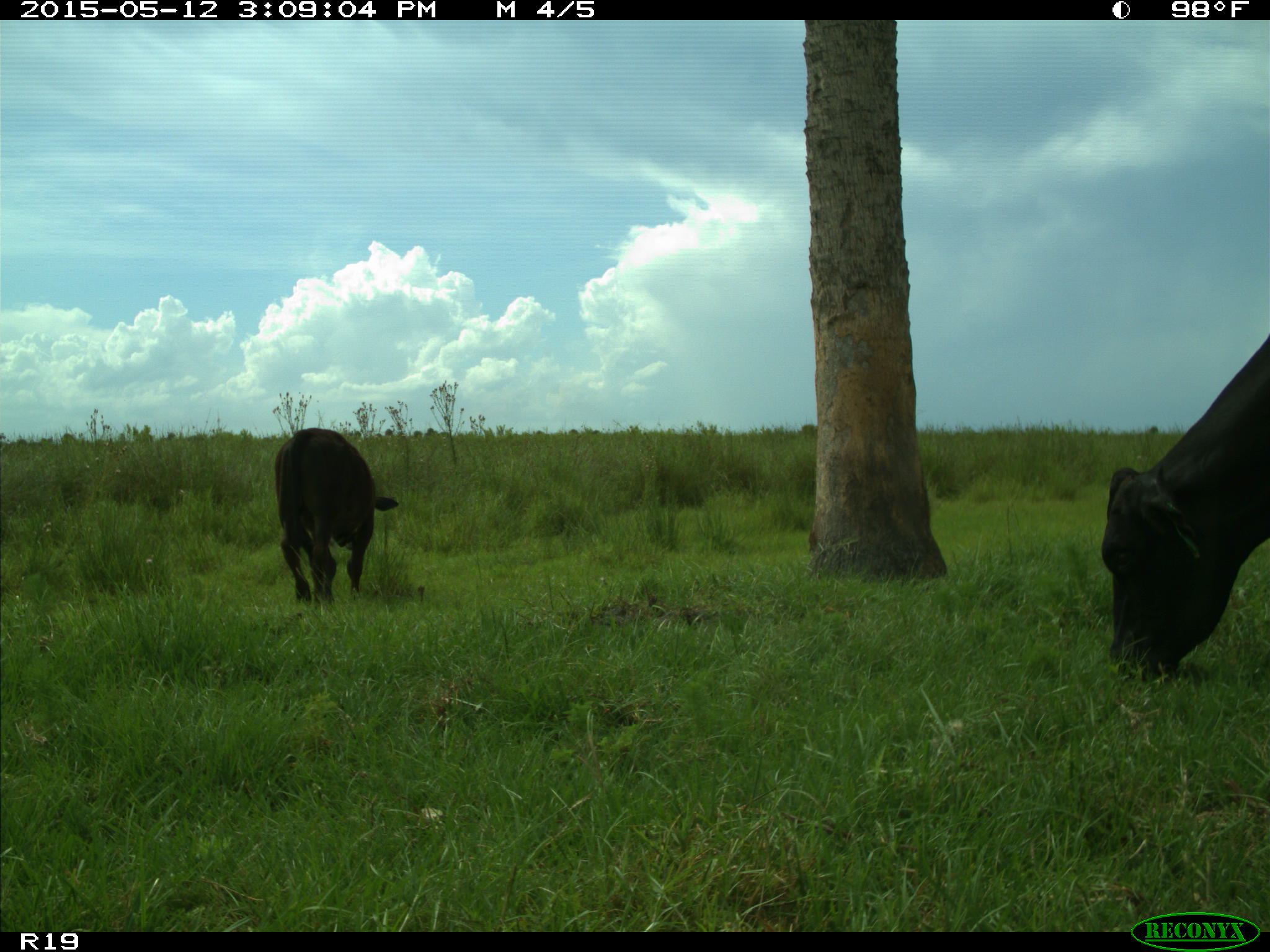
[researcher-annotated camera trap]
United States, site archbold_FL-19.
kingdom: Animalia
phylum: Chordata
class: Mammalia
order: Artiodactyla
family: Bovidae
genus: Bos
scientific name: Bos taurus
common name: domestic cow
Bos taurus (domestic cow).